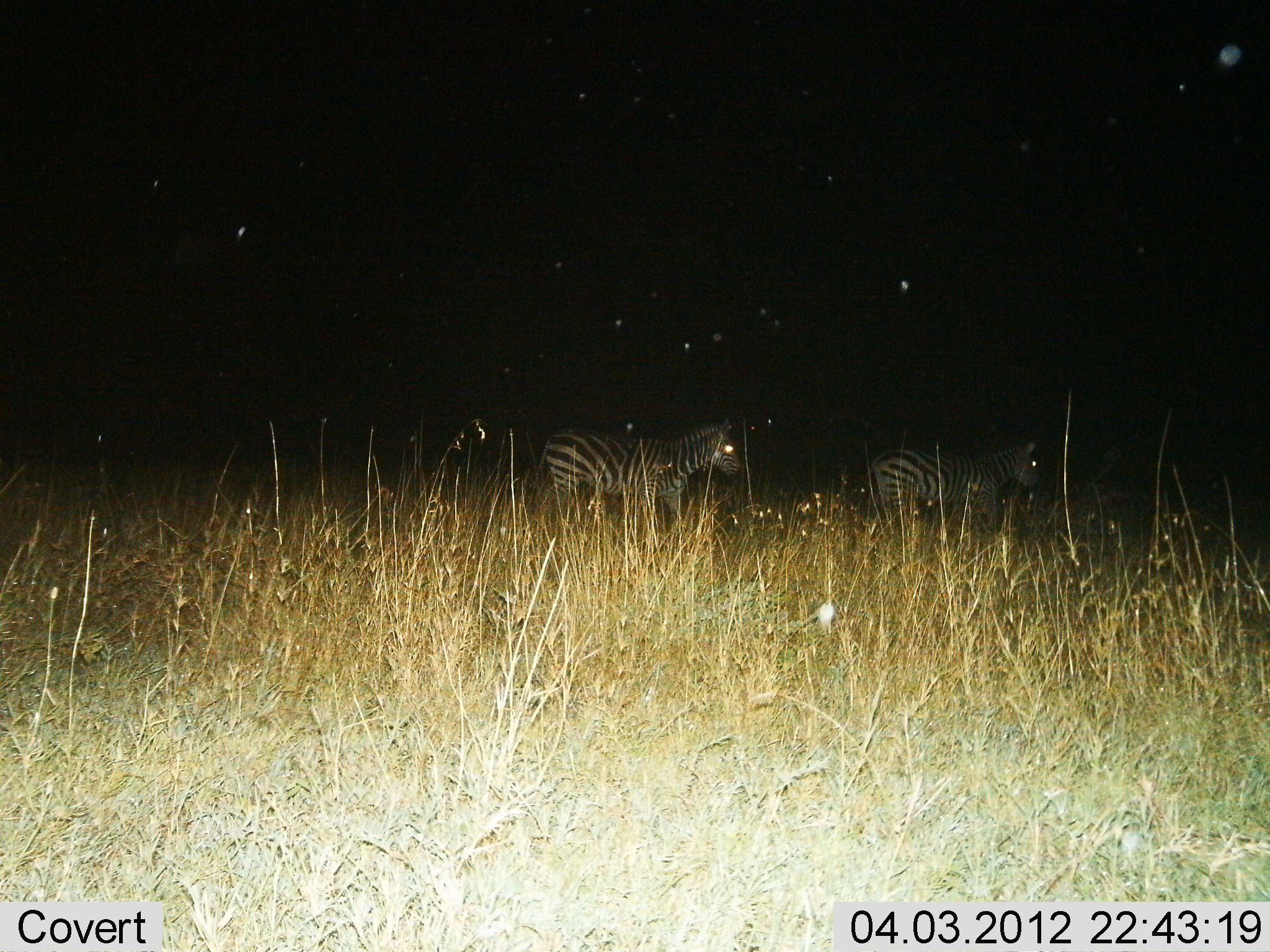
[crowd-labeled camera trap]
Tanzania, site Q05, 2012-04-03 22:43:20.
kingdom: Animalia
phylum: Chordata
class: Mammalia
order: Perissodactyla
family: Equidae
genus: Equus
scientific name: Equus quagga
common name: plains zebra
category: zebra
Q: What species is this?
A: Zebra (plains zebra) (Equus quagga).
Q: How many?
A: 2.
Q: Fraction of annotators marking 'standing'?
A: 35%.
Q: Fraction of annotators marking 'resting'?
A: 0%.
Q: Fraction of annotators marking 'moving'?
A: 70%.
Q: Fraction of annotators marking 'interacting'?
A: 0%.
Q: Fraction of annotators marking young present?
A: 0%.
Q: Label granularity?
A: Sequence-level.